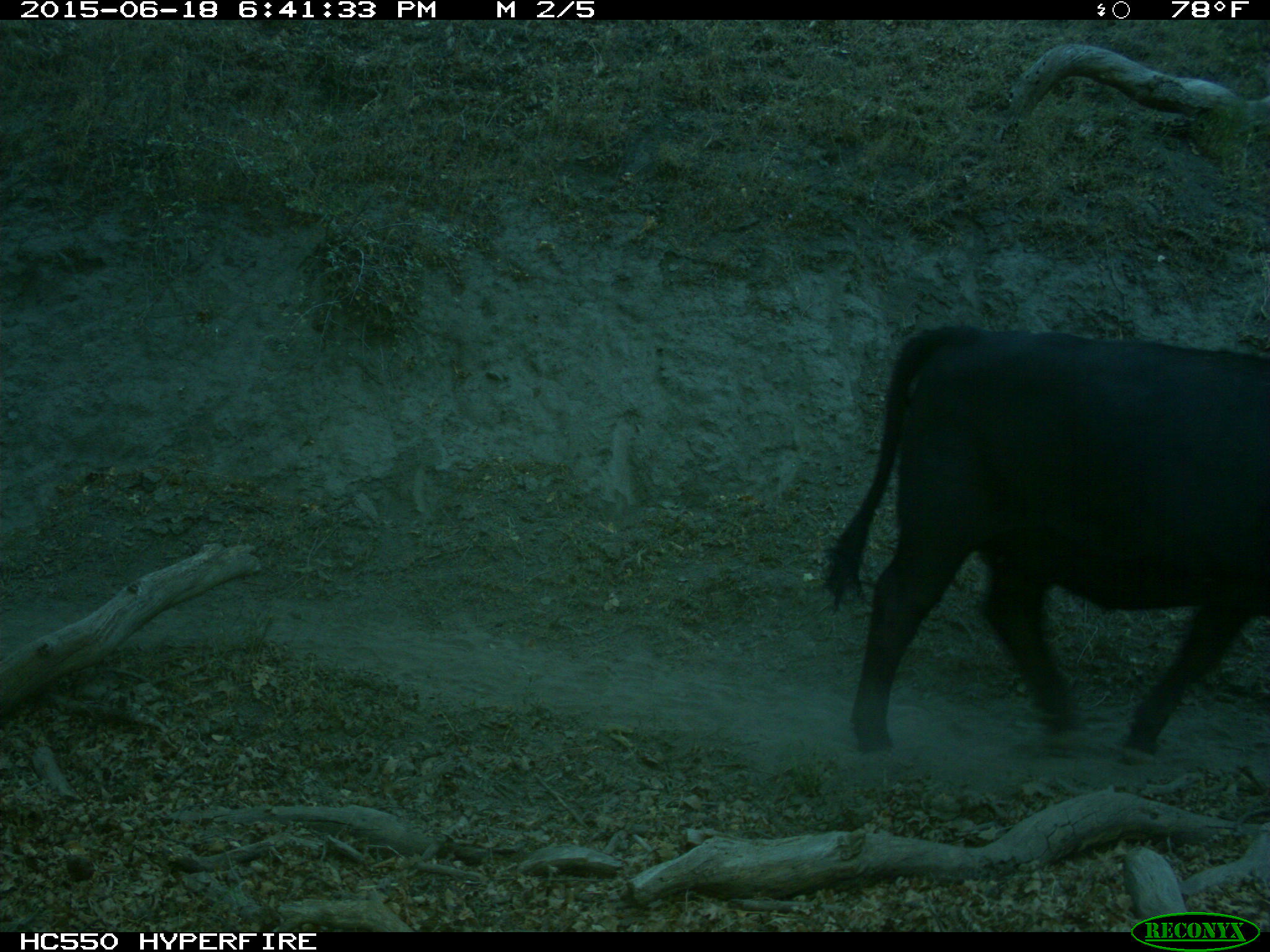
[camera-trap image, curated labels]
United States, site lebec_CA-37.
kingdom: Animalia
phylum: Chordata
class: Mammalia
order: Artiodactyla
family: Bovidae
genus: Bos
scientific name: Bos taurus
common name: domestic cow